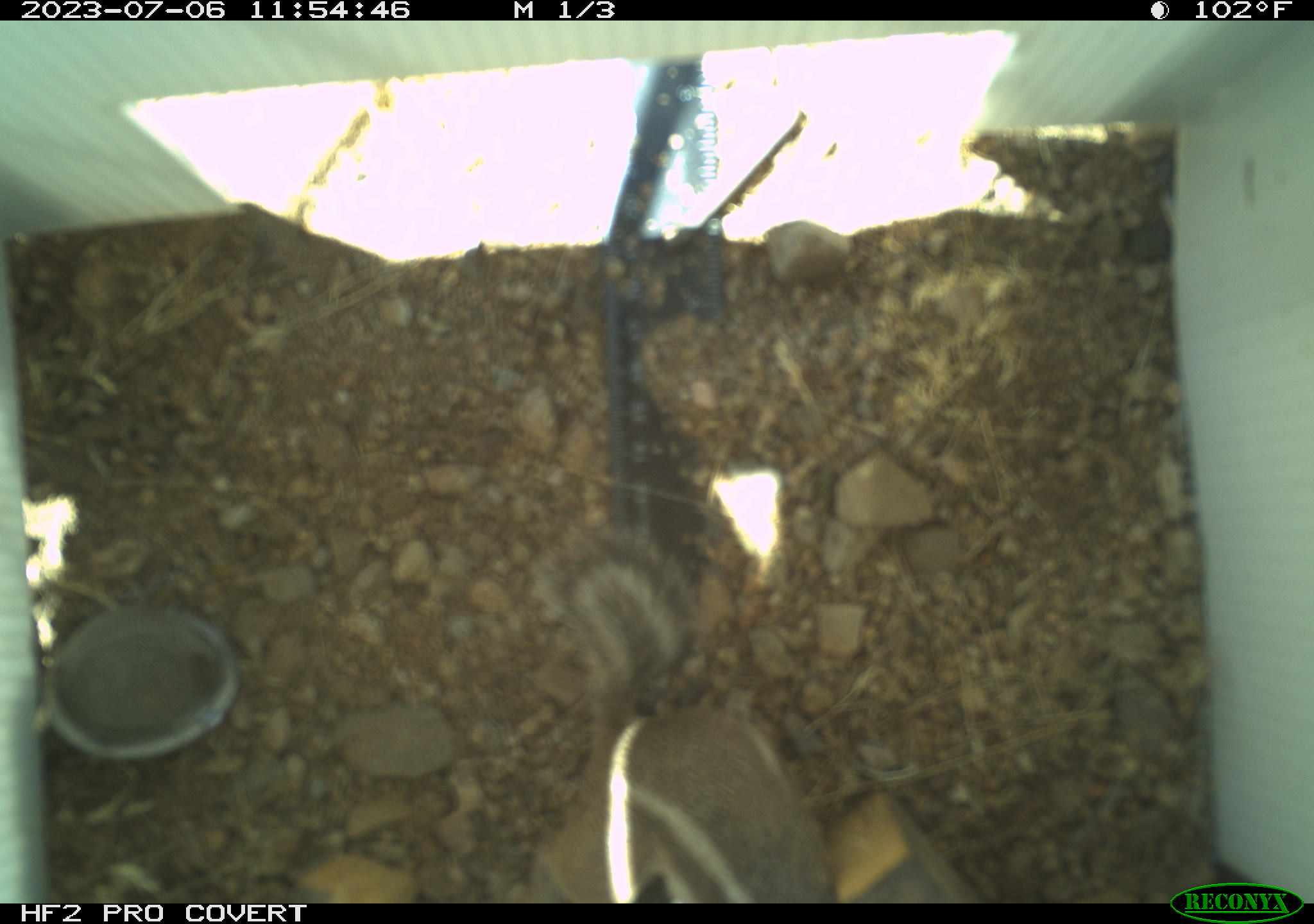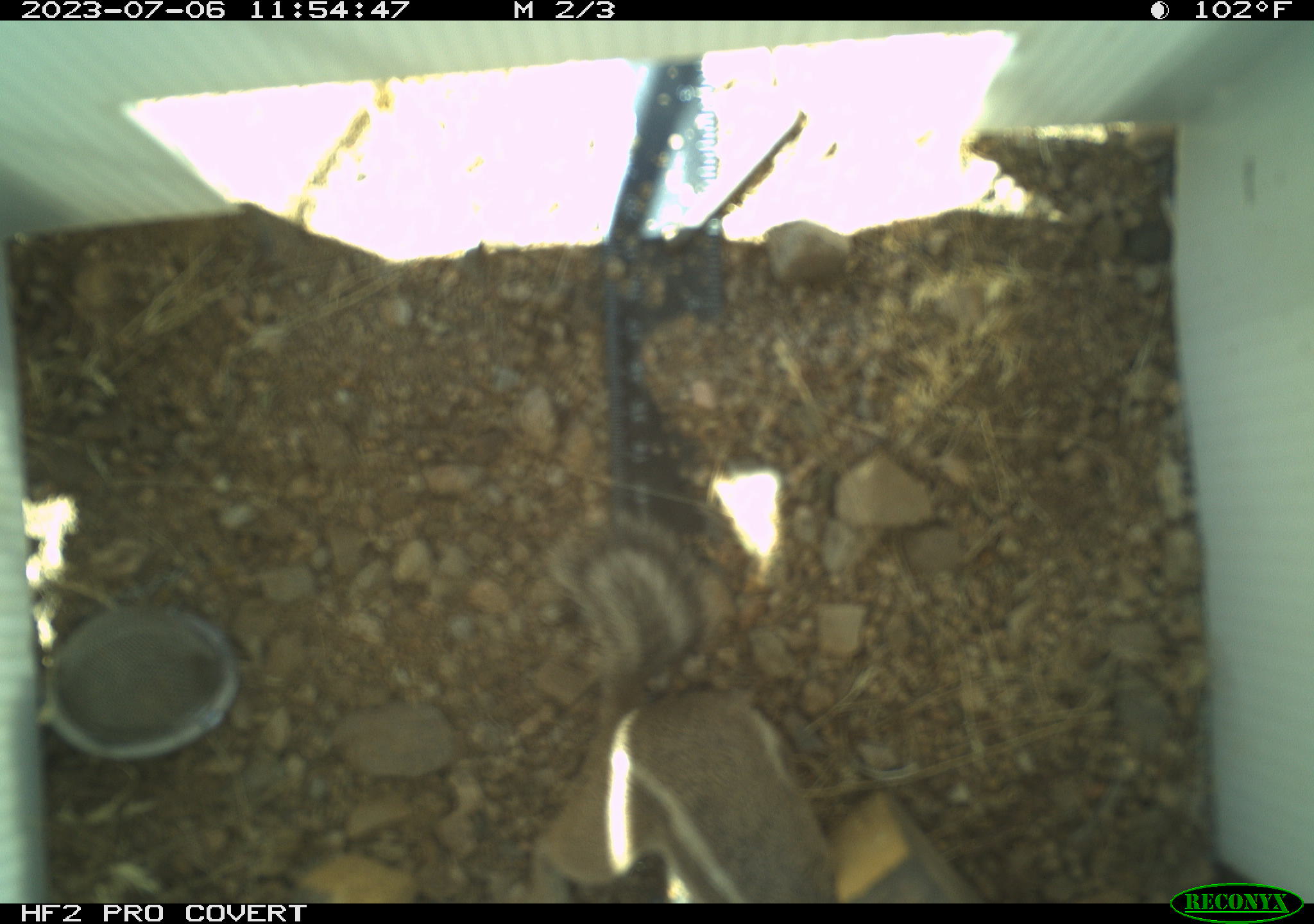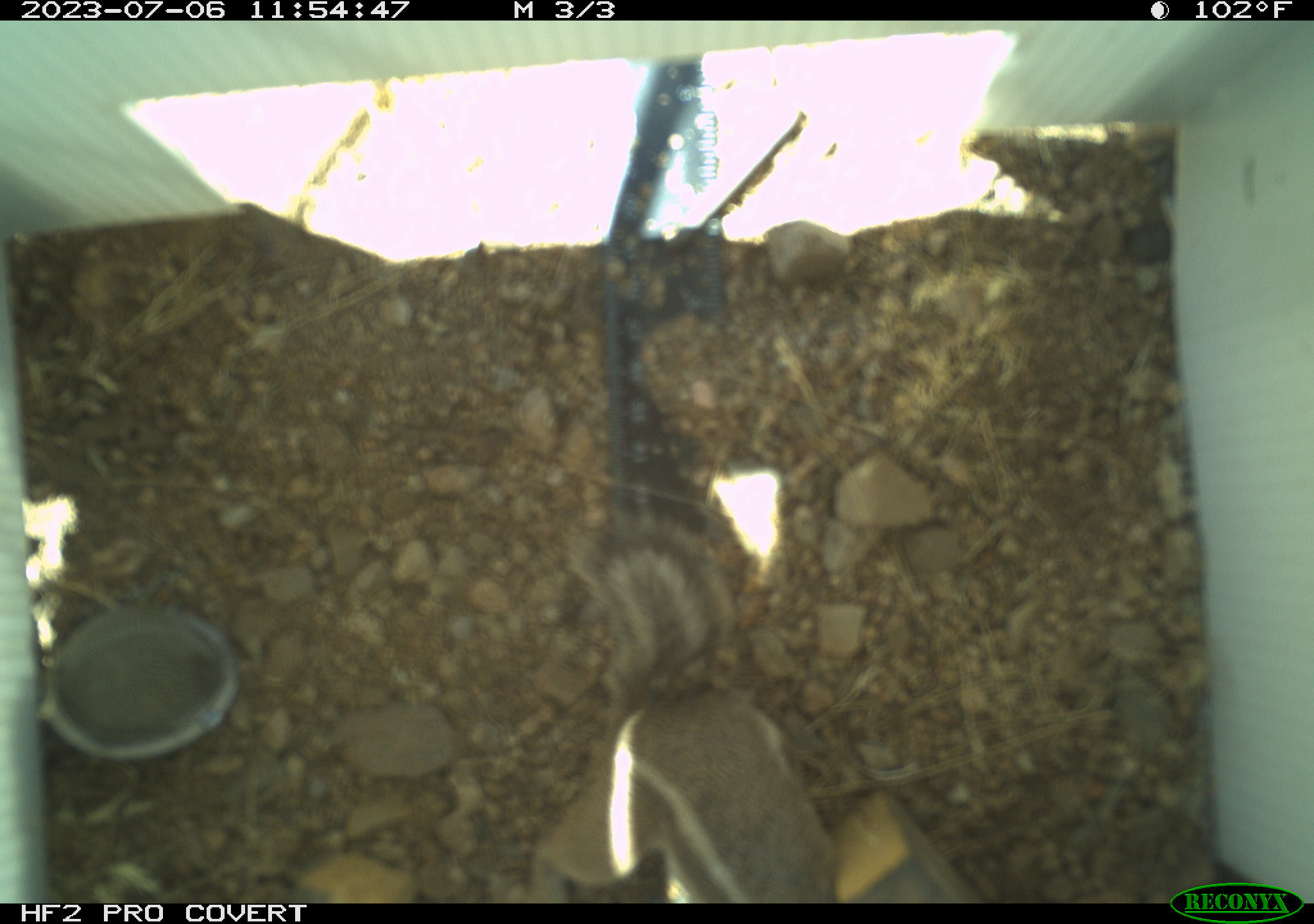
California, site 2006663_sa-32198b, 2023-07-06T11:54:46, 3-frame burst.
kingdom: Animalia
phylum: Chordata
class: Mammalia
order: Rodentia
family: Sciuridae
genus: Ammospermophilus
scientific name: Ammospermophilus leucurus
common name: white-tailed antelope squirrel